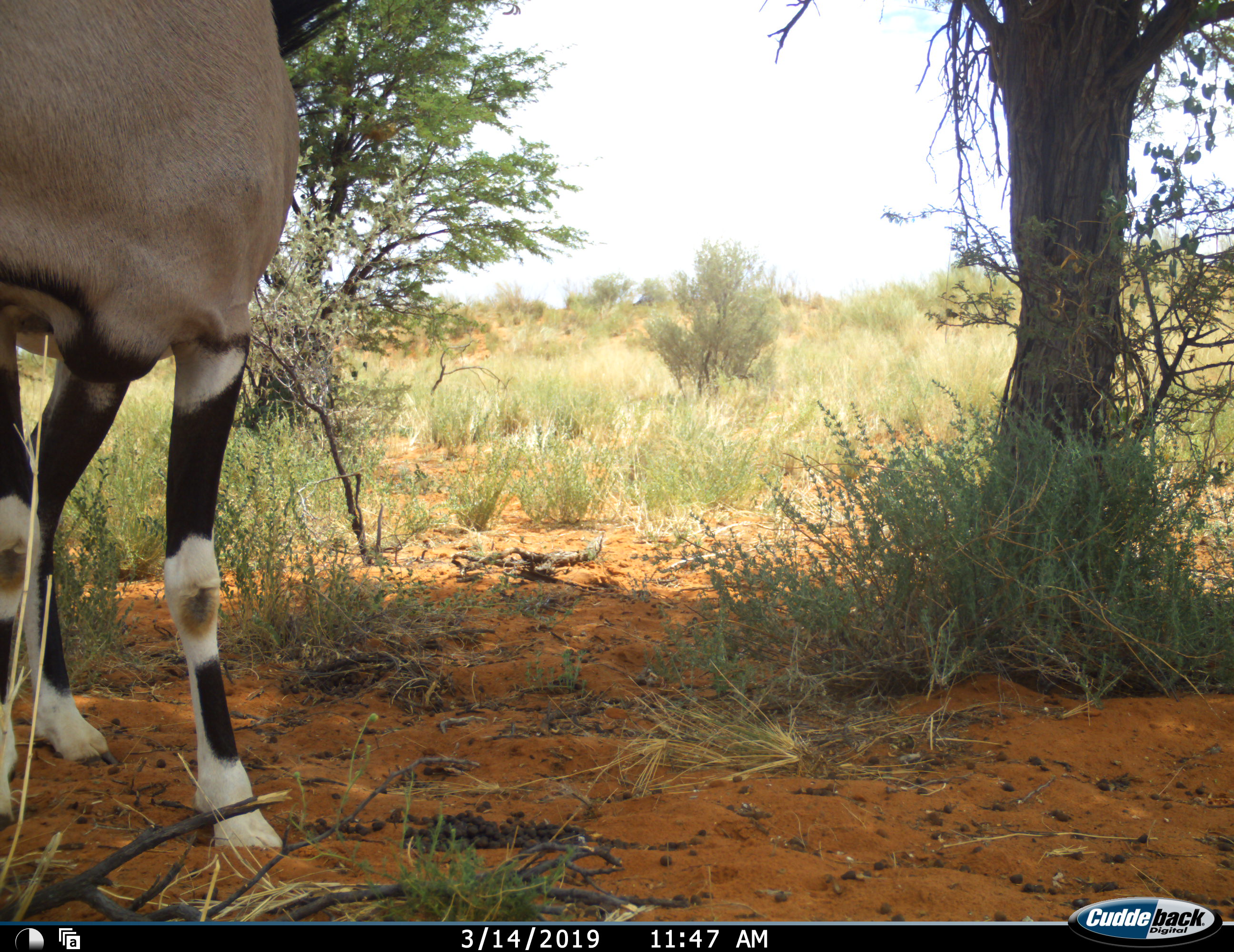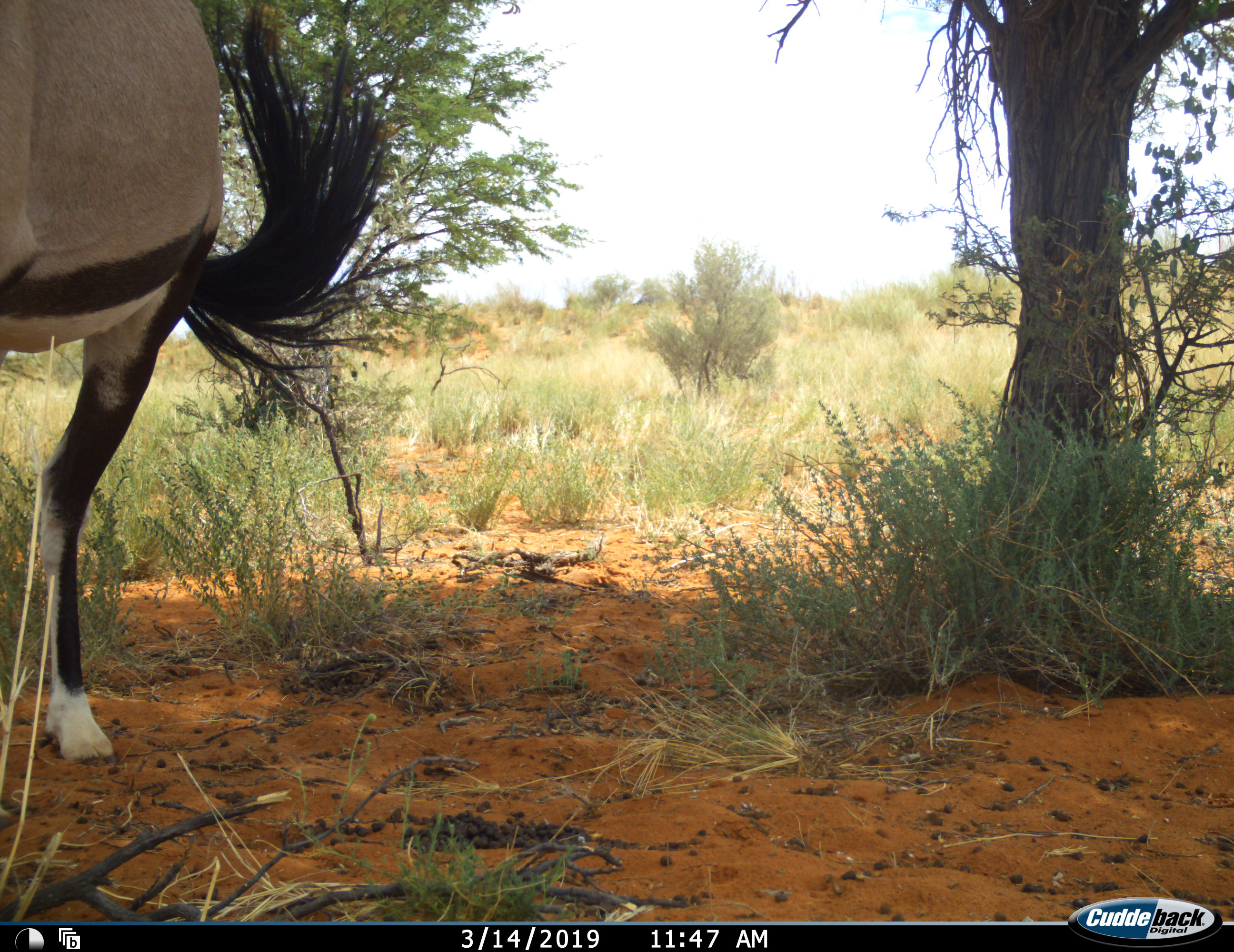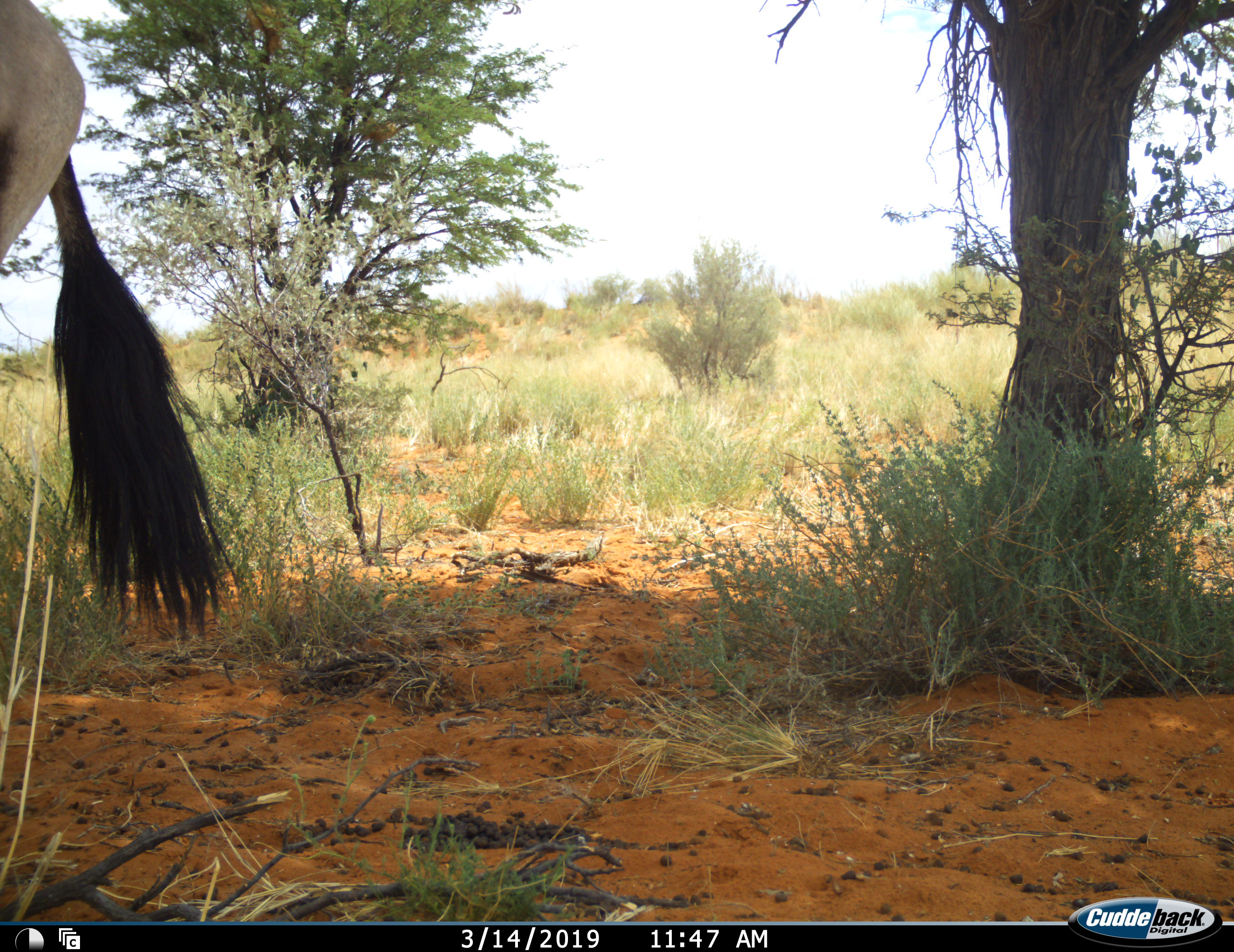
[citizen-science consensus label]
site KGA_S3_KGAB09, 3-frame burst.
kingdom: Animalia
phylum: Chordata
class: Mammalia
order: Artiodactyla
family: Bovidae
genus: Oryx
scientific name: Oryx gazella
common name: gemsbok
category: oryx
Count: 1.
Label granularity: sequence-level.